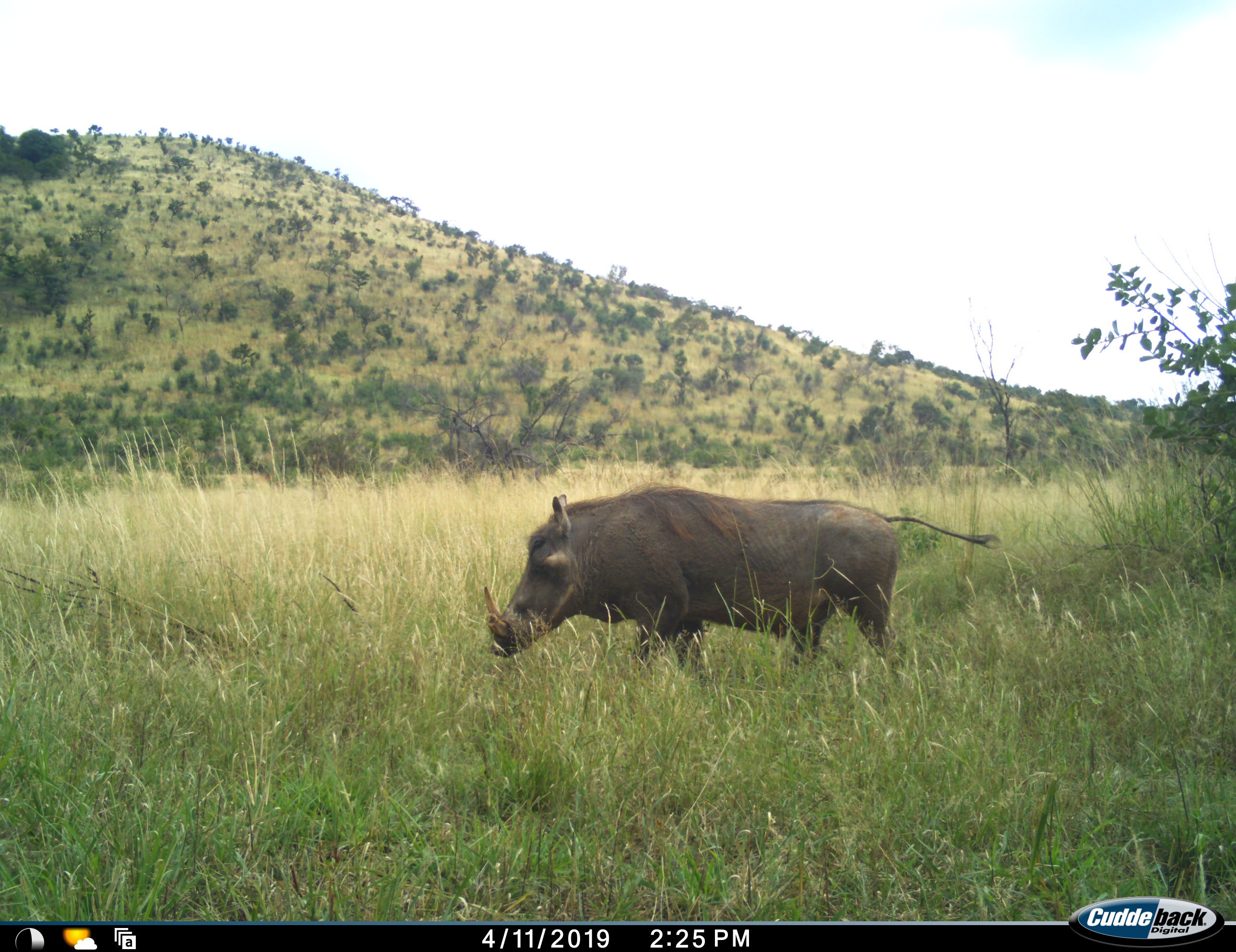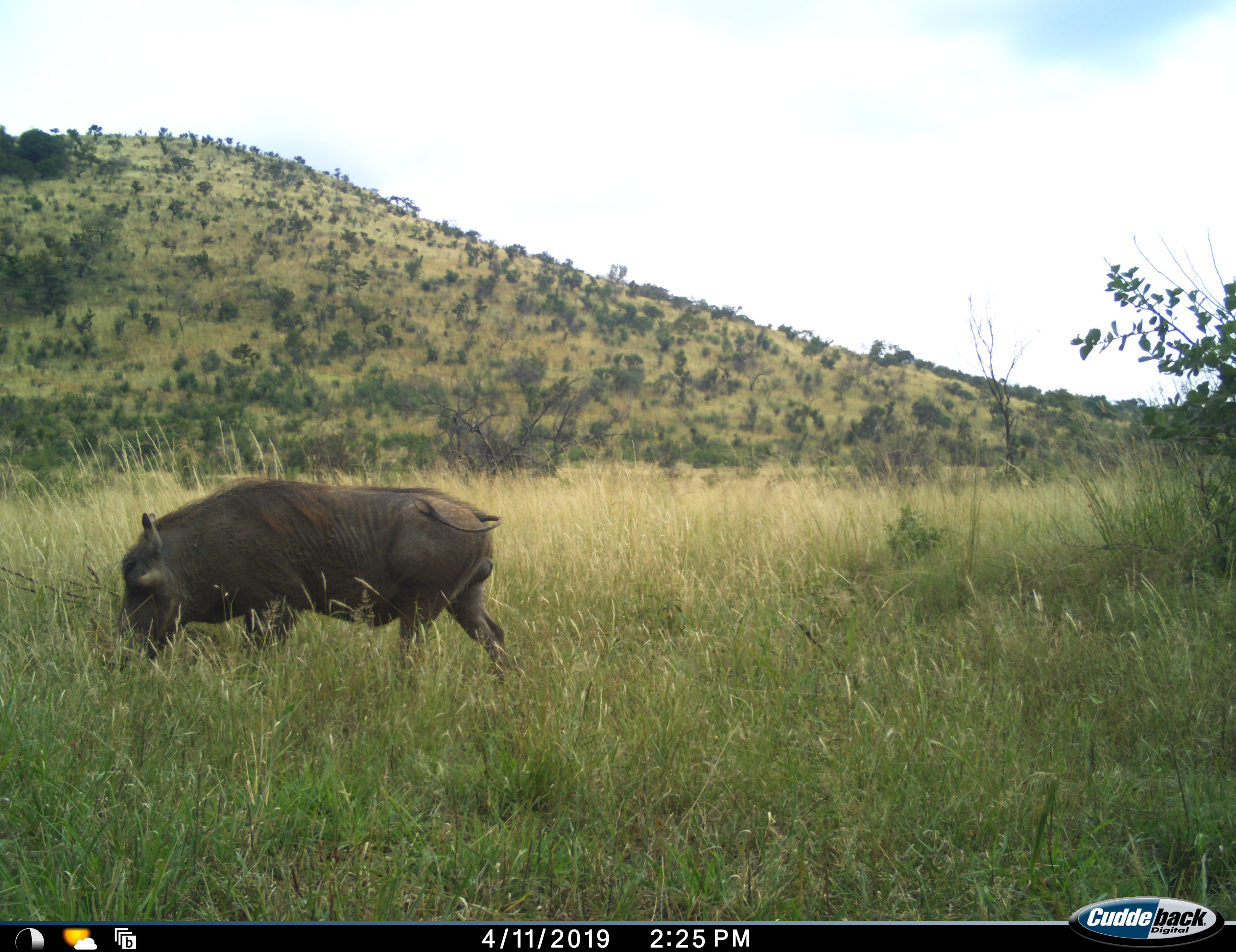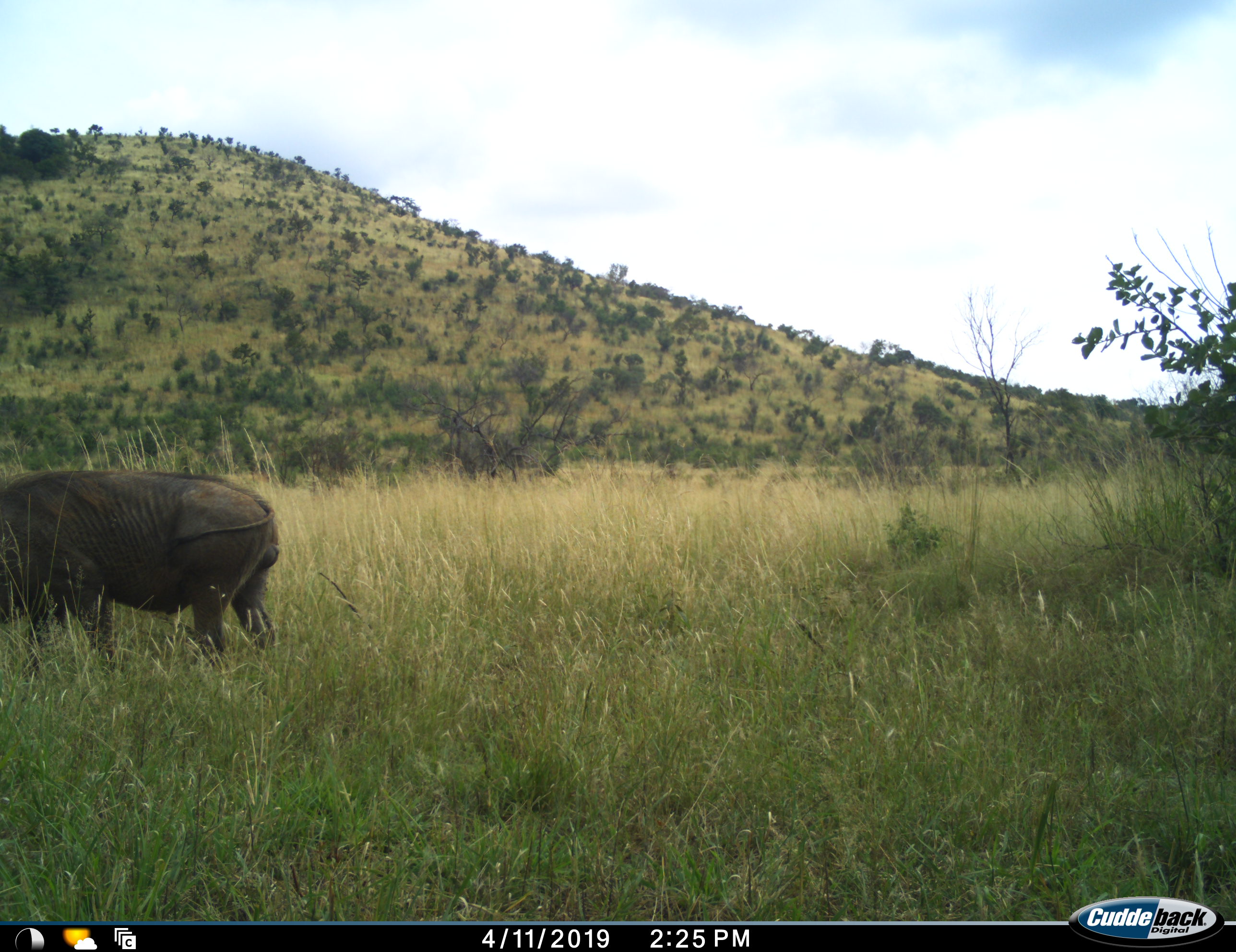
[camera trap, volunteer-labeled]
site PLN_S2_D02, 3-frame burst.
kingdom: Animalia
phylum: Chordata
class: Mammalia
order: Artiodactyla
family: Suidae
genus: Phacochoerus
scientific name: Phacochoerus africanus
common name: warthog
Warthog (Phacochoerus africanus), count 1. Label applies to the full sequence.